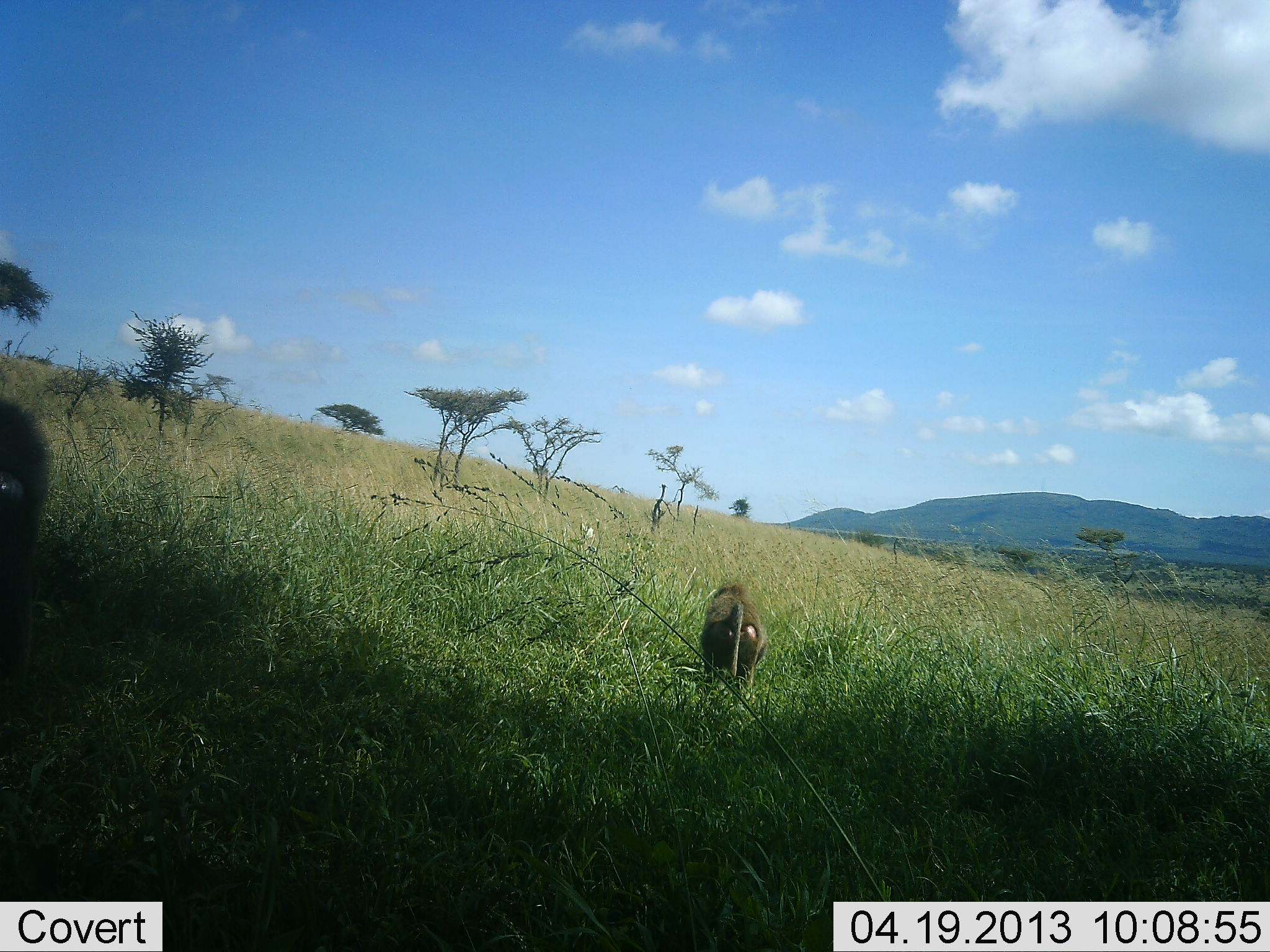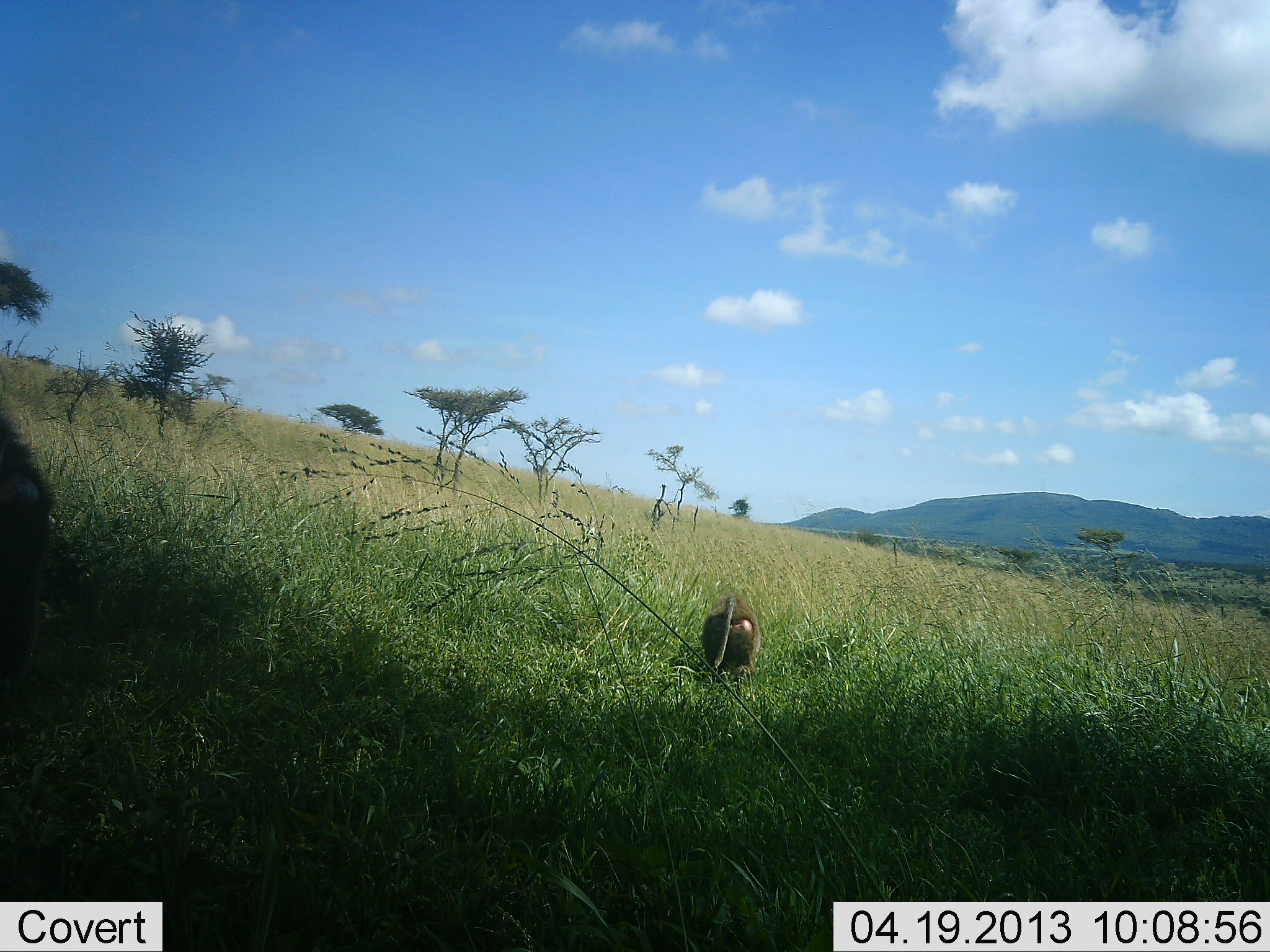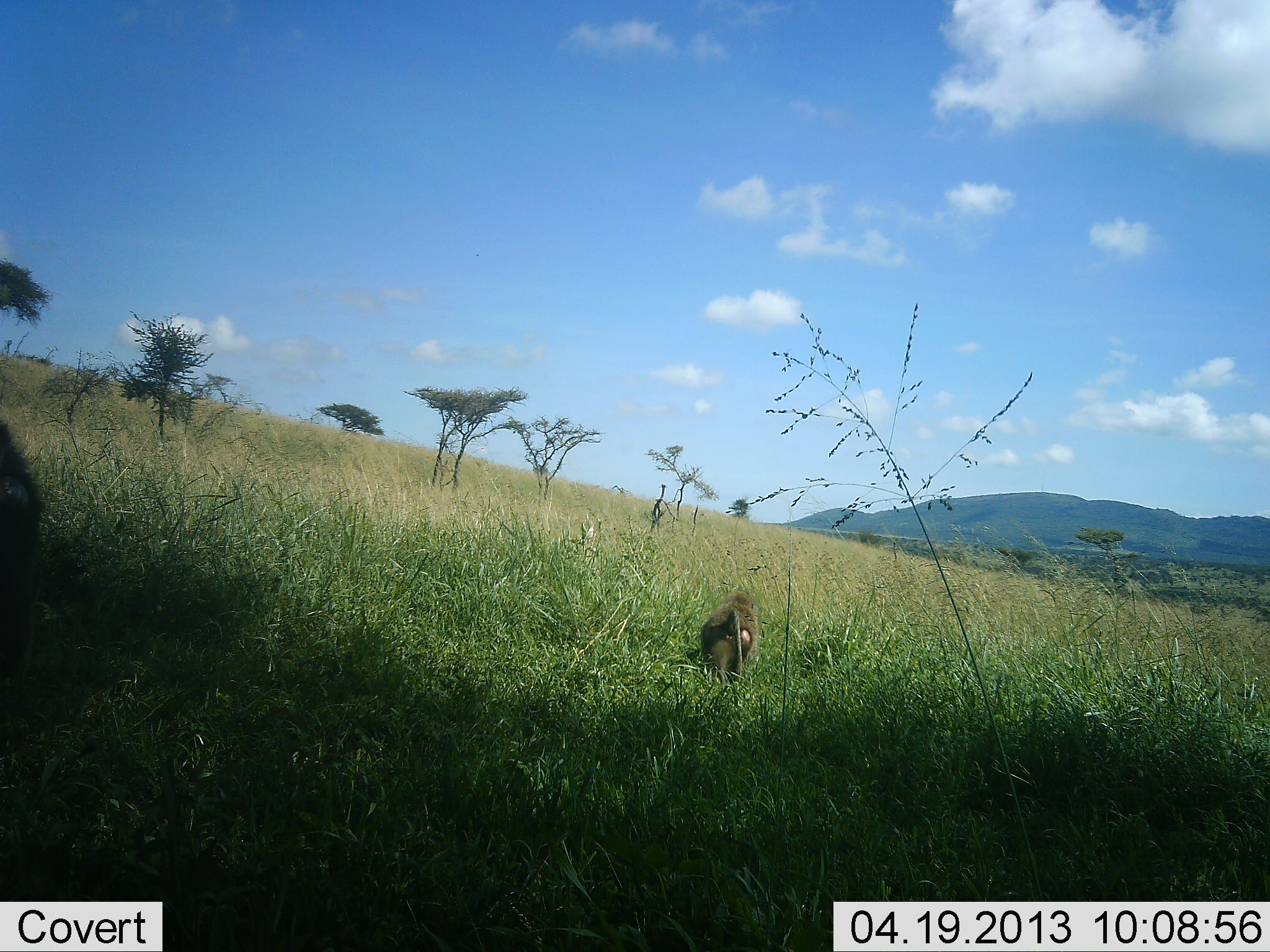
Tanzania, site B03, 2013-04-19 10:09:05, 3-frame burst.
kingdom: Animalia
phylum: Chordata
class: Mammalia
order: Primates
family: Cercopithecidae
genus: Papio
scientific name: Papio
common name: baboon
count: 2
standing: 58%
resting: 0%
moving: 33%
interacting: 0%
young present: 0%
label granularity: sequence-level